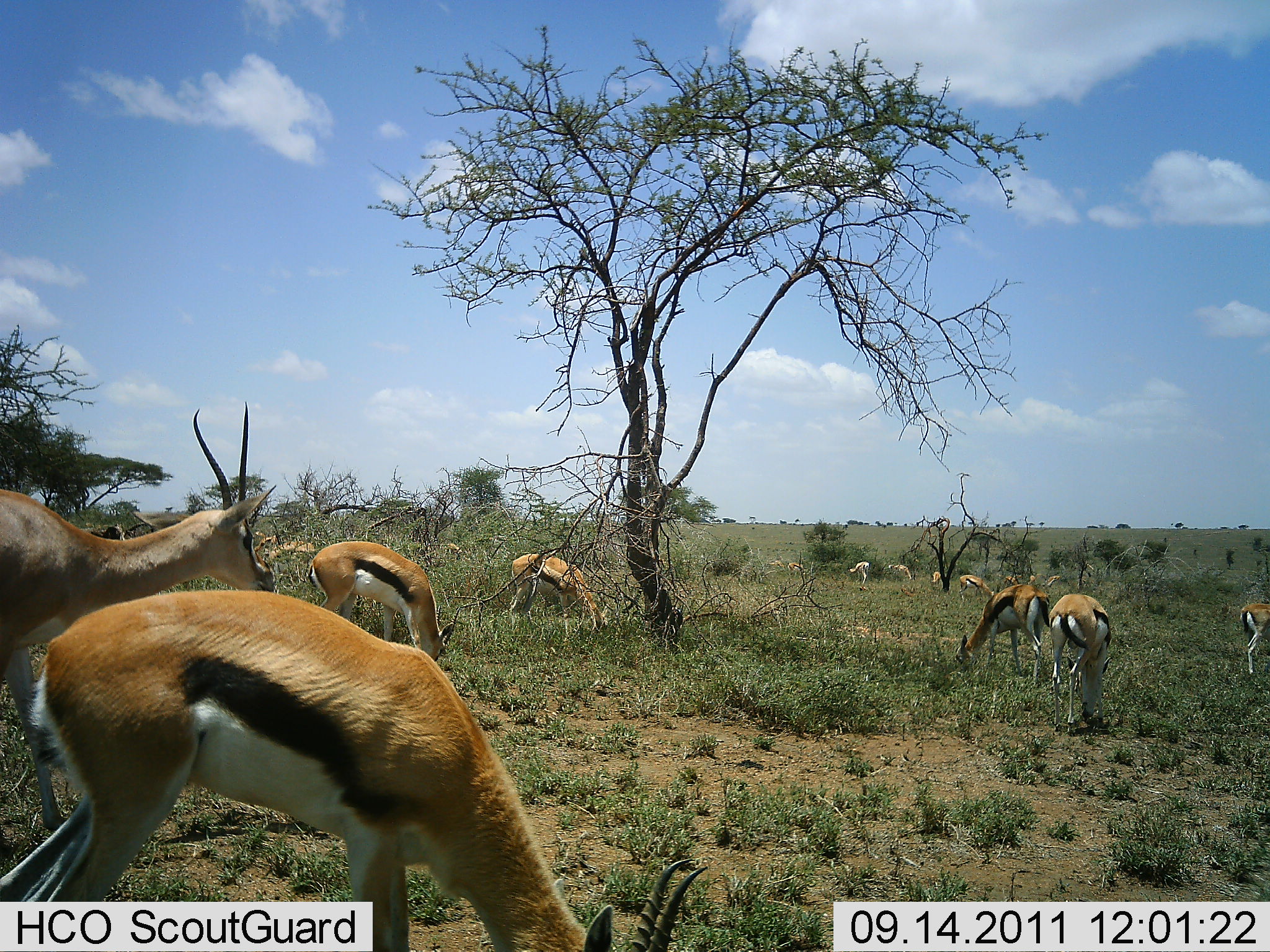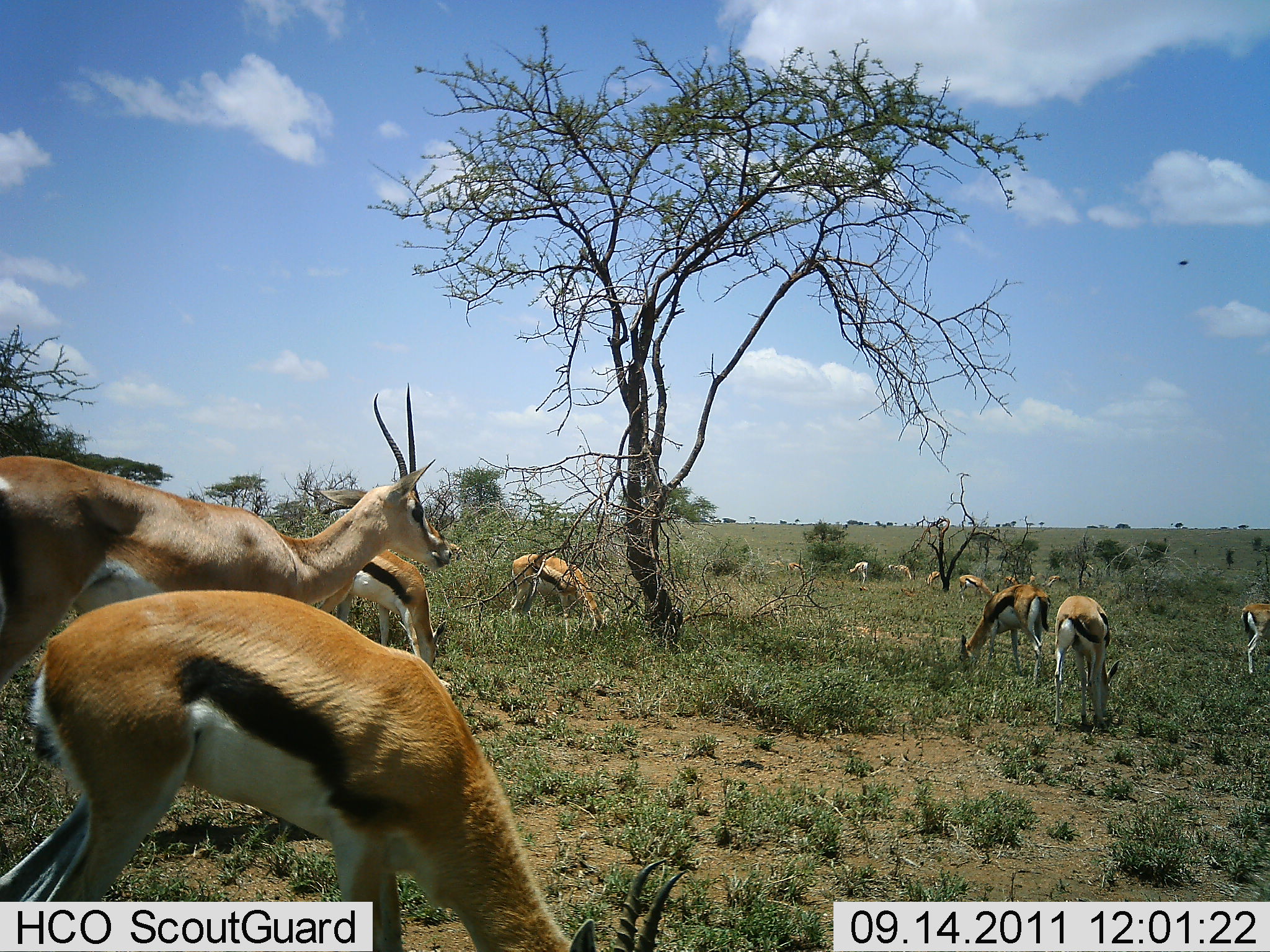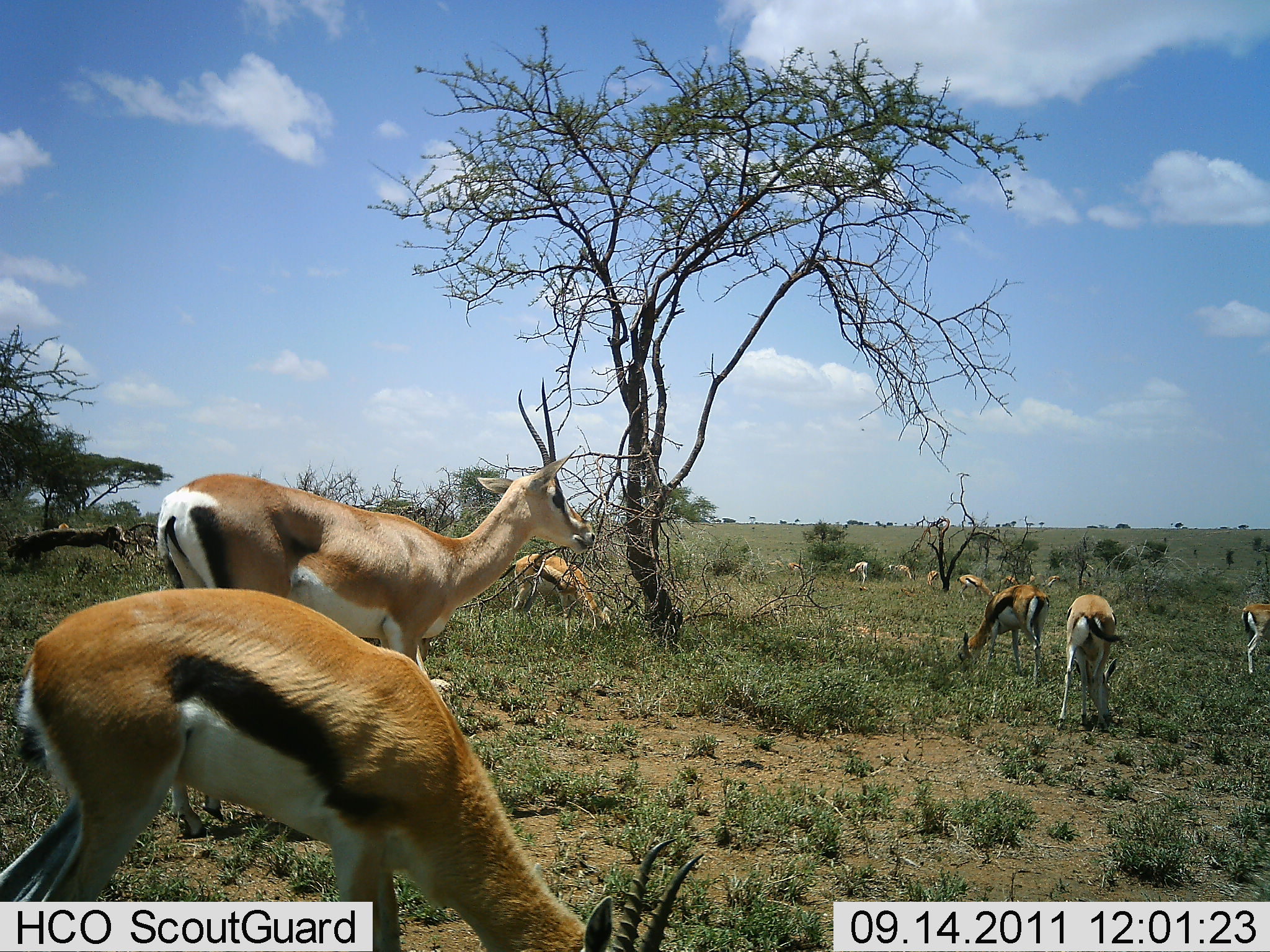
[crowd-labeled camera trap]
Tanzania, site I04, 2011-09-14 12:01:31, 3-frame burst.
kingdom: Animalia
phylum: Chordata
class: Mammalia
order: Artiodactyla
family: Bovidae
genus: Eudorcas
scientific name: Eudorcas thomsonii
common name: thomson's gazelle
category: gazellethomsons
Gazellethomsons (thomson's gazelle) (Eudorcas thomsonii), count 11-50. Behavior (volunteer vote fractions): standing 41%, resting 5%, moving 23%, interacting 9%. Young present (vote fraction): 0%. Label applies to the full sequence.